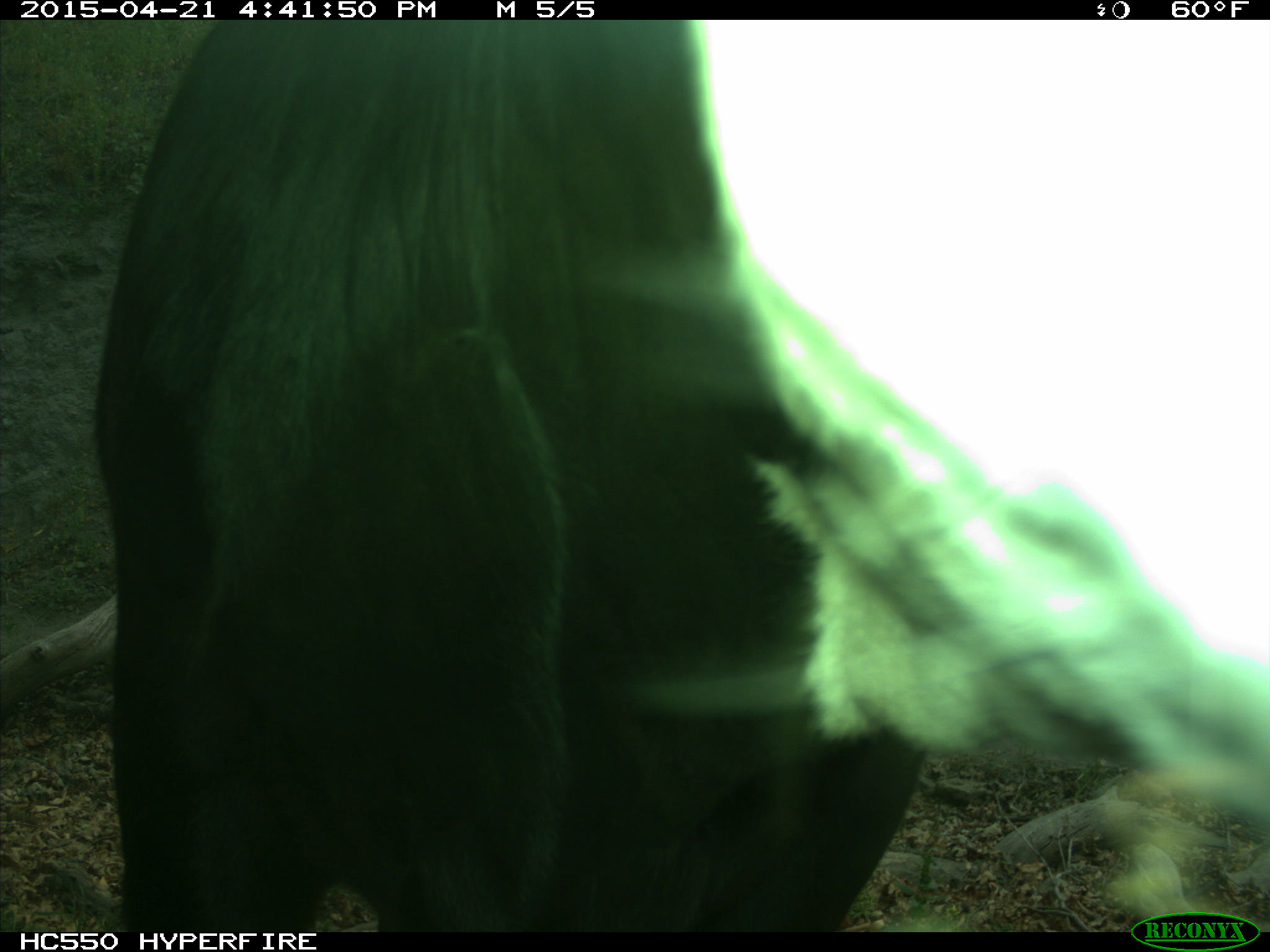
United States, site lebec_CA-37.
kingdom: Animalia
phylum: Chordata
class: Mammalia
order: Artiodactyla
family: Bovidae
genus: Bos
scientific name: Bos taurus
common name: domestic cow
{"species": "Bos taurus (domestic cow)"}